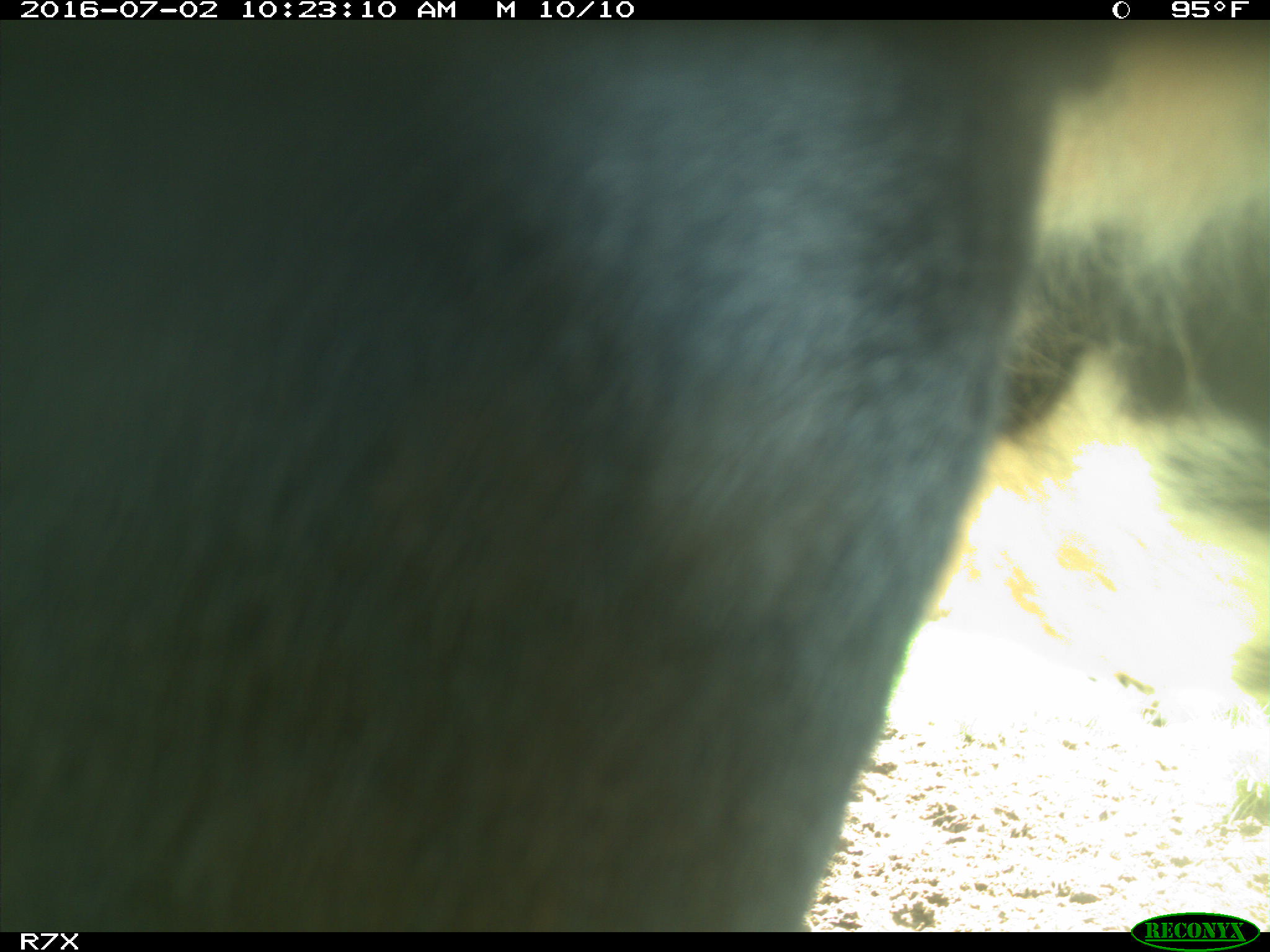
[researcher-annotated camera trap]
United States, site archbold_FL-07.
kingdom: Animalia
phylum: Chordata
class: Mammalia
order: Artiodactyla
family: Bovidae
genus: Bos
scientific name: Bos taurus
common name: domestic cow